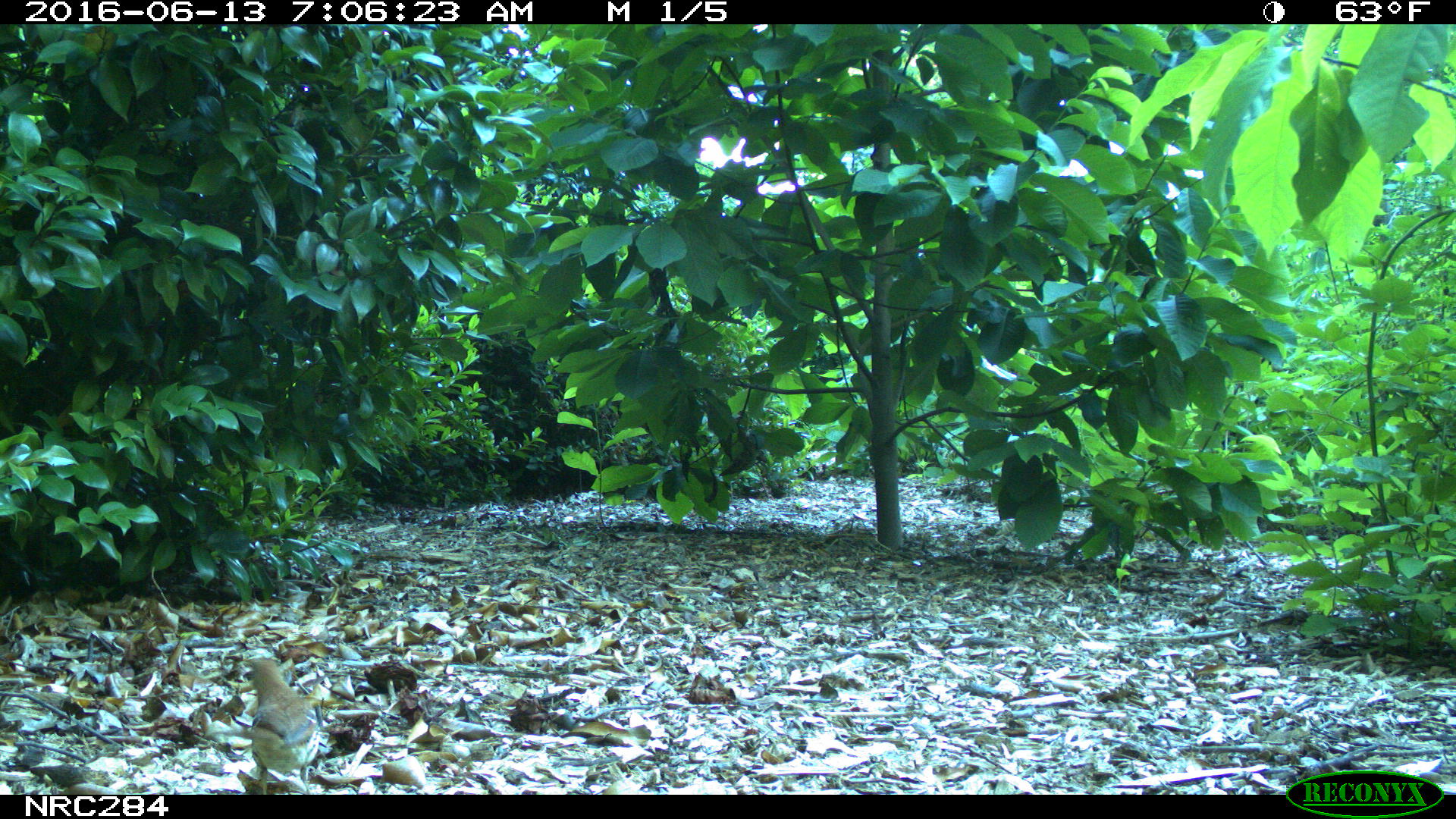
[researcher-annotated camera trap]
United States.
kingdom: Animalia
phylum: Chordata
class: Aves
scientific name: Aves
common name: bird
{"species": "Bird (Aves)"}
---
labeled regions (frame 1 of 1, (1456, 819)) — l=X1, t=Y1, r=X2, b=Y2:
Bird: l=236, t=652, r=329, b=793